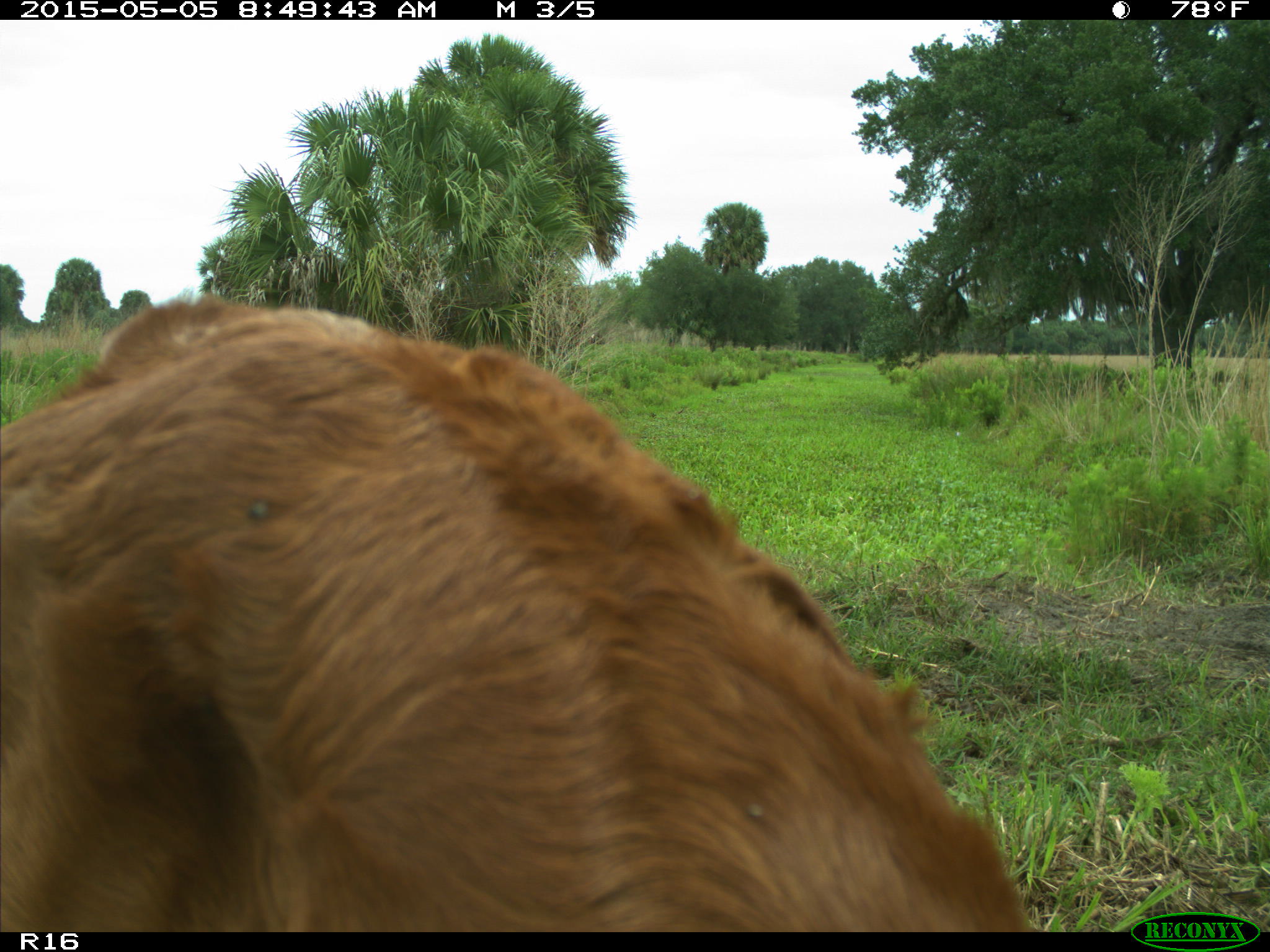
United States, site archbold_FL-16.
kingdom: Animalia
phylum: Chordata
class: Mammalia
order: Artiodactyla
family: Bovidae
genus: Bos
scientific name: Bos taurus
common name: domestic cow